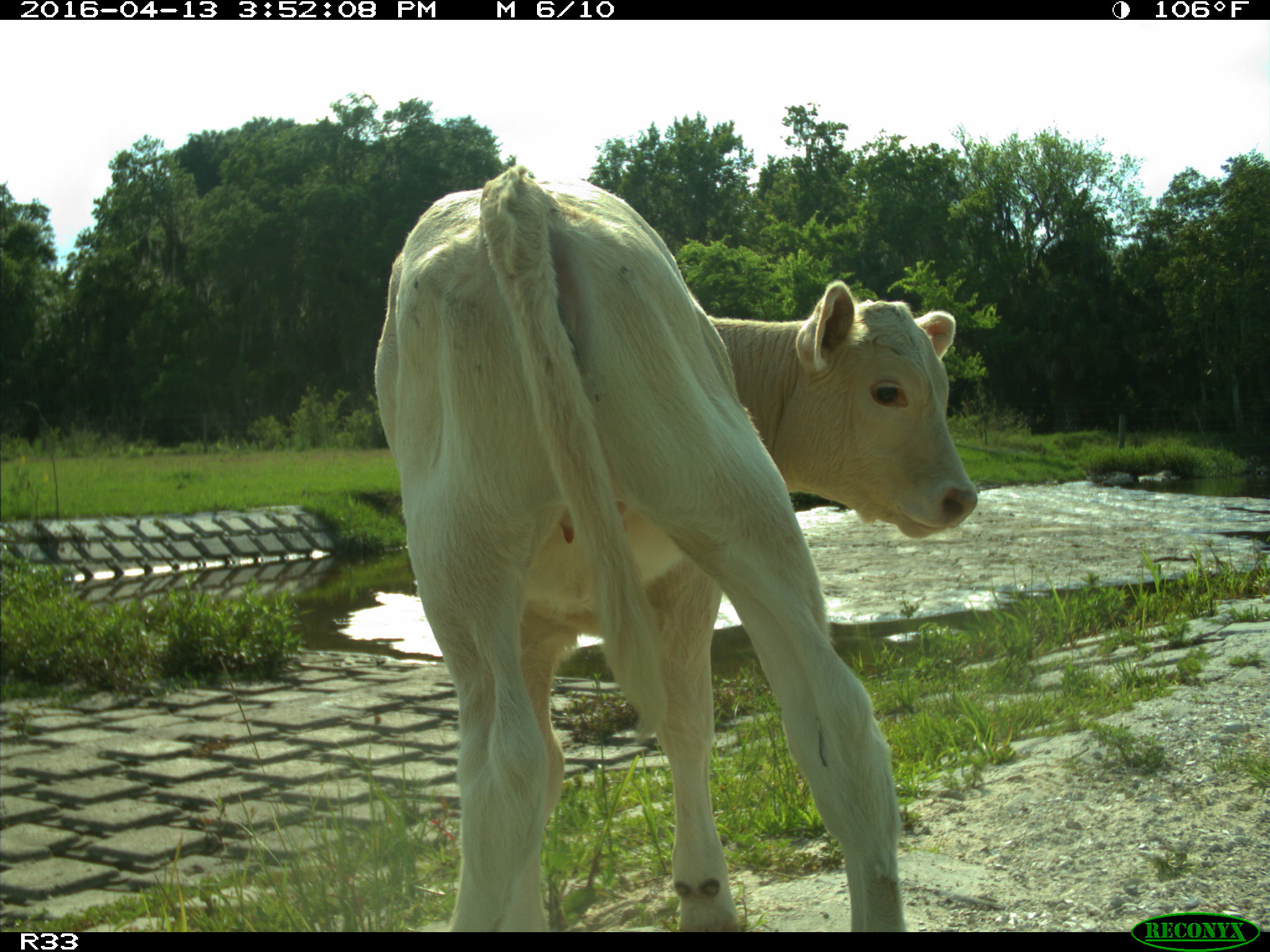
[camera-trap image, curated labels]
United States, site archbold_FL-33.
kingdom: Animalia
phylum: Chordata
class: Mammalia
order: Artiodactyla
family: Bovidae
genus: Bos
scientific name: Bos taurus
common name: domestic cow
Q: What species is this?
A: Bos taurus (domestic cow).